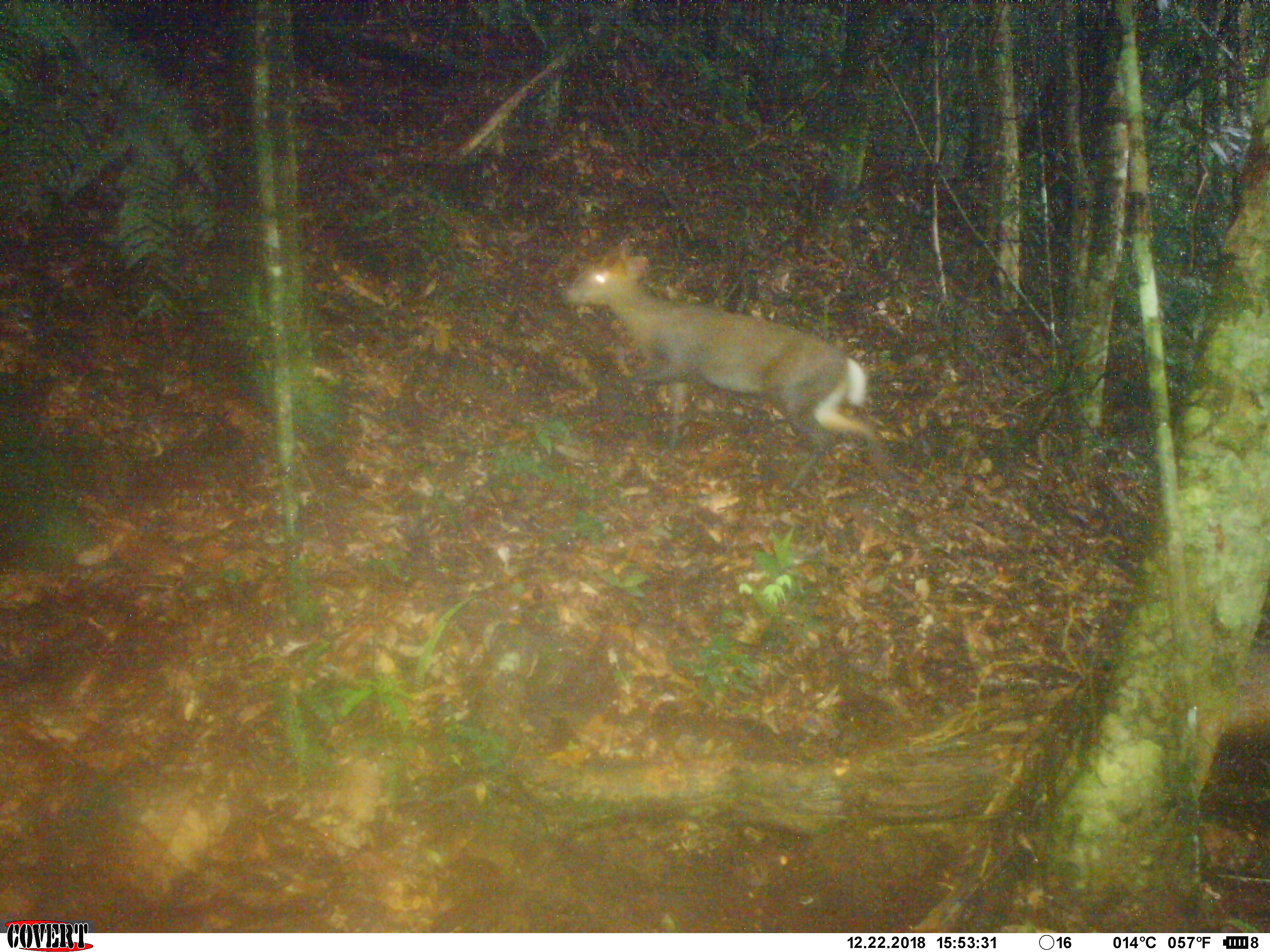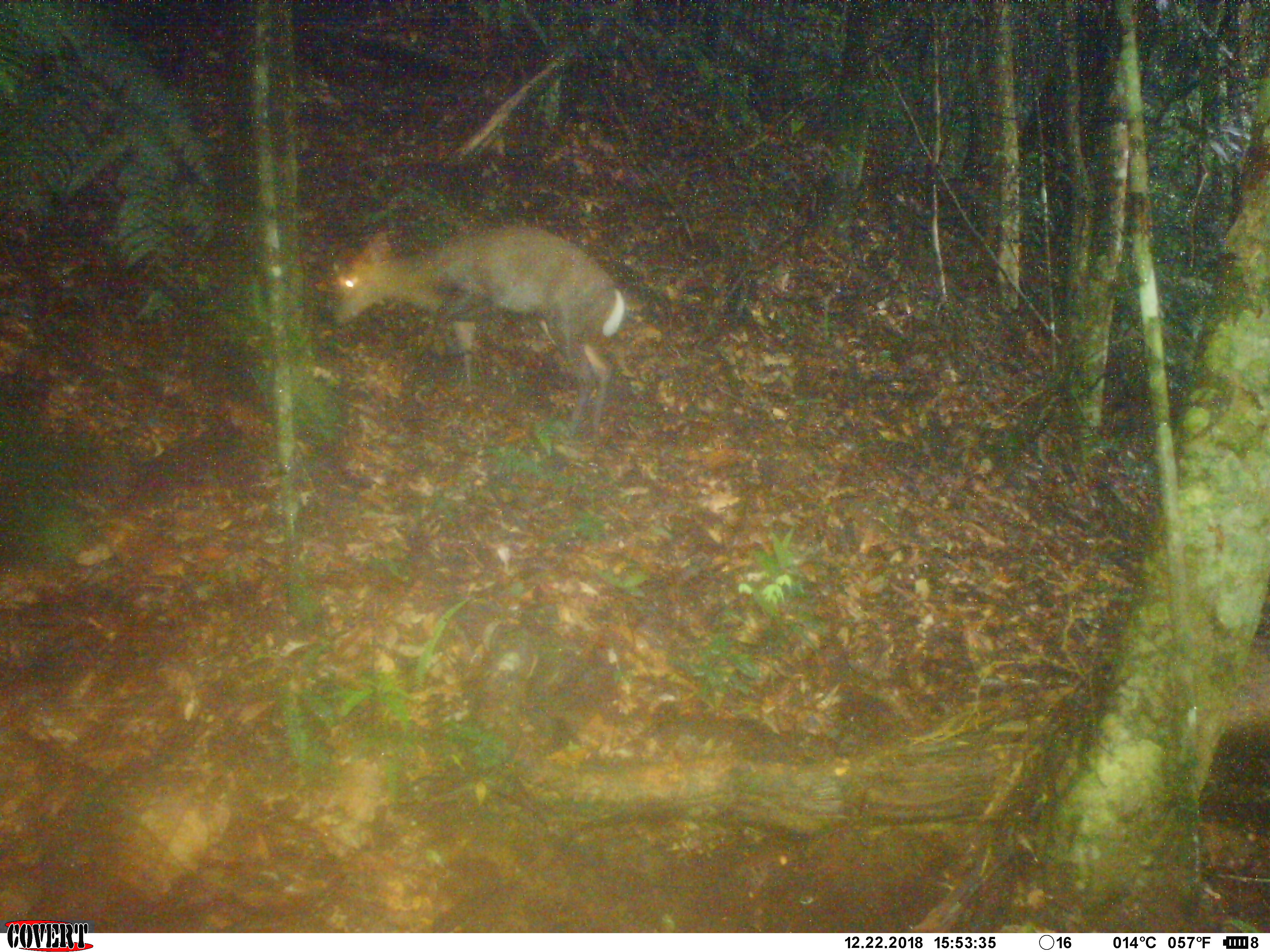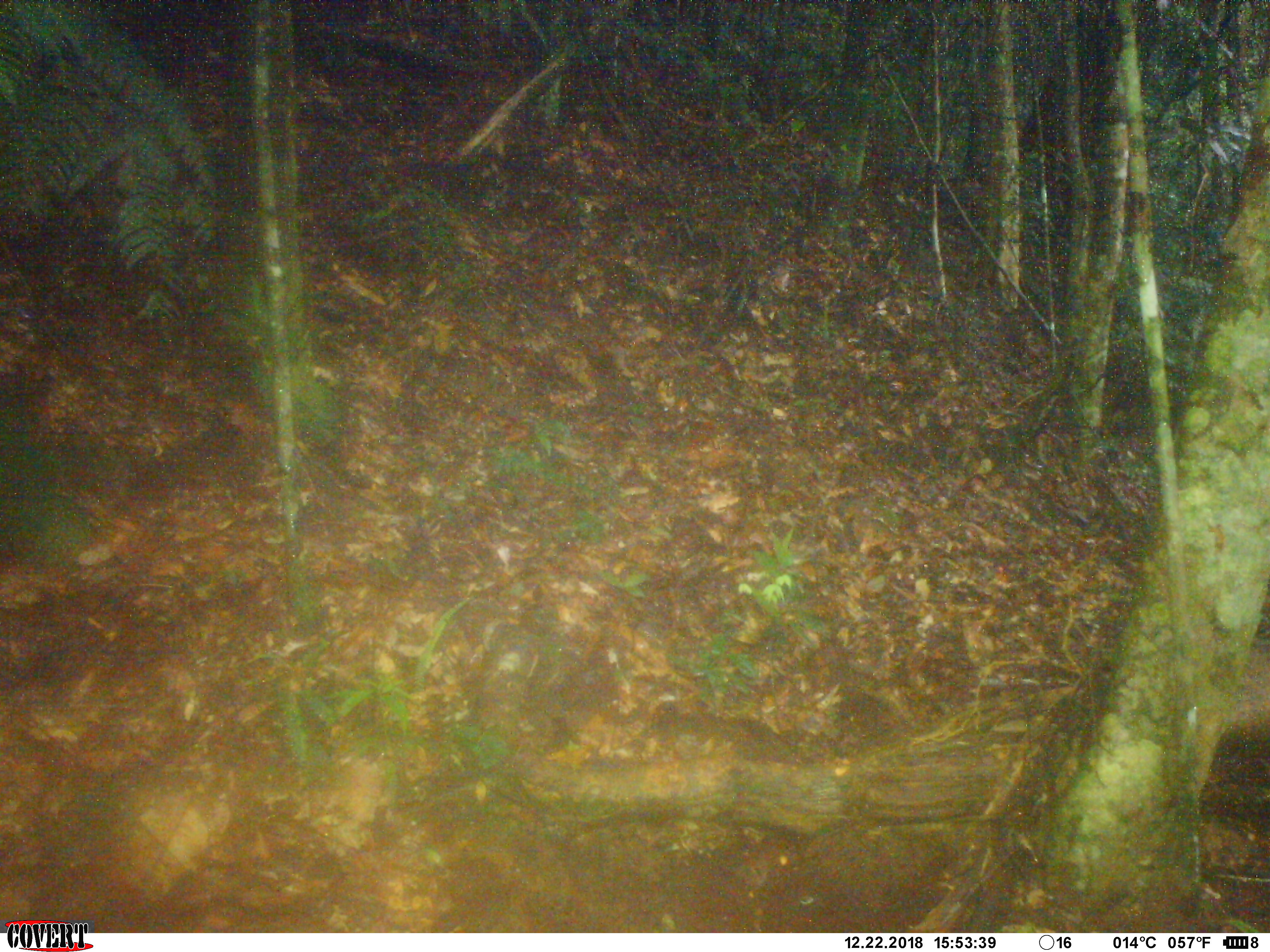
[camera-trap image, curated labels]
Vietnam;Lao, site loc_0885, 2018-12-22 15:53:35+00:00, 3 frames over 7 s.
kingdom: Animalia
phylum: Chordata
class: Mammalia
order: Artiodactyla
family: Cervidae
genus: Muntiacus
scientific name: Muntiacus rooseveltorum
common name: roosevelt's muntjac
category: roosevelts muntjac group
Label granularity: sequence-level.